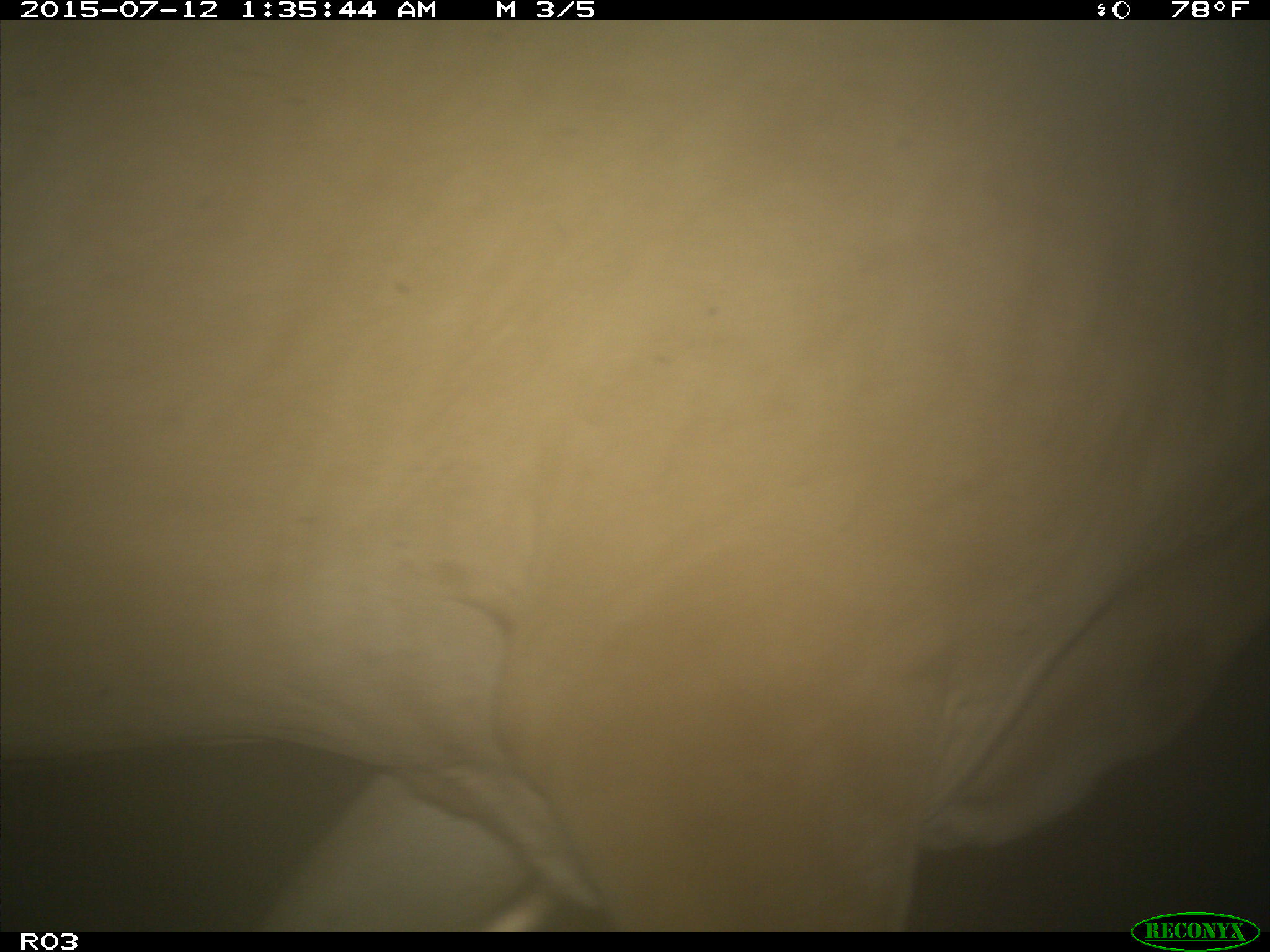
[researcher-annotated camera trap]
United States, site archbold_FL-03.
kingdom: Animalia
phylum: Chordata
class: Mammalia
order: Artiodactyla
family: Bovidae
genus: Bos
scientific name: Bos taurus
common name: domestic cow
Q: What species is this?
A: Bos taurus (domestic cow).